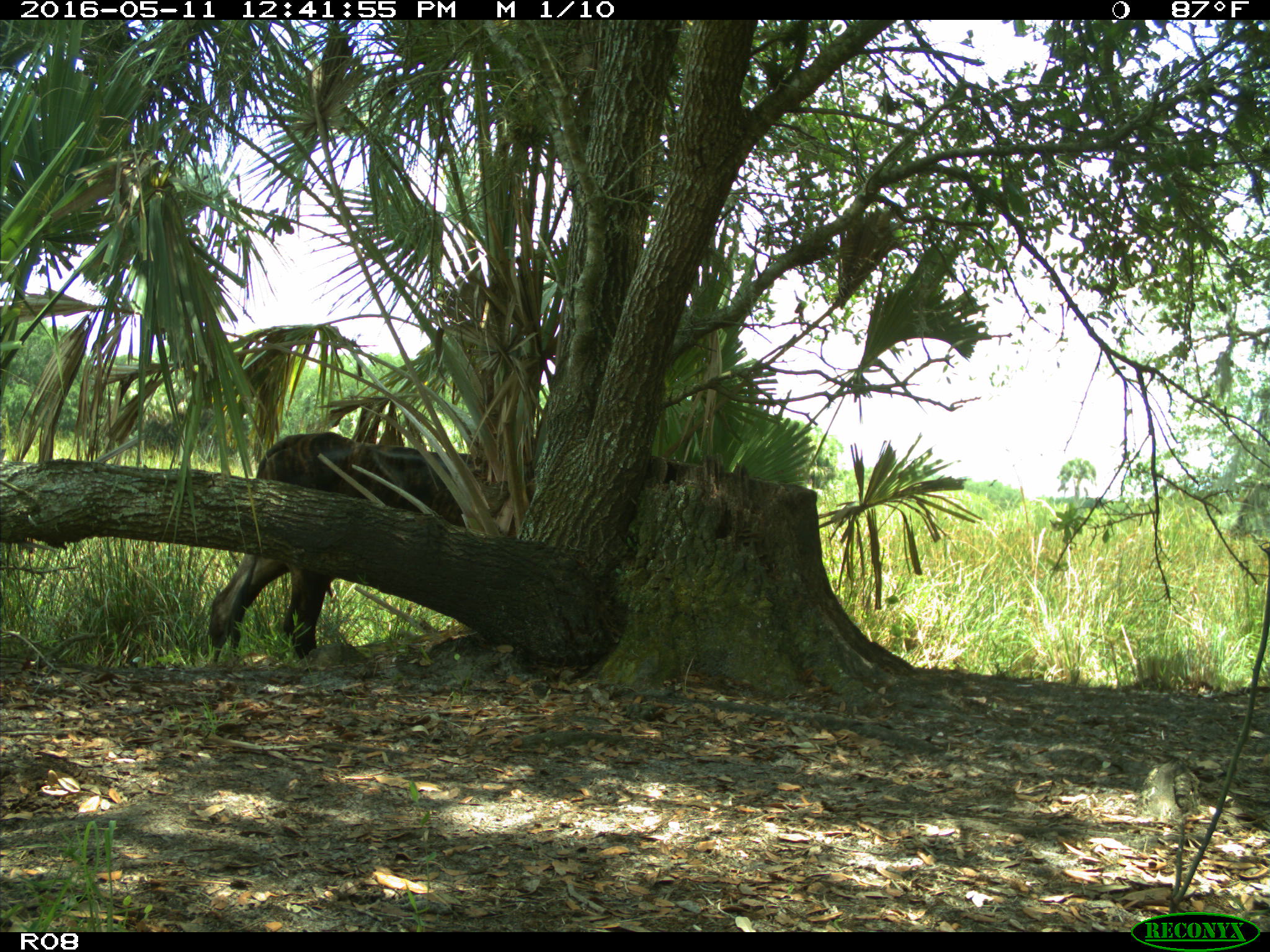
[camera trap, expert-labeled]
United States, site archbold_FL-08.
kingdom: Animalia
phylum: Chordata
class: Mammalia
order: Artiodactyla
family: Bovidae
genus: Bos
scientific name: Bos taurus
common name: domestic cow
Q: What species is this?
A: Bos taurus (domestic cow).